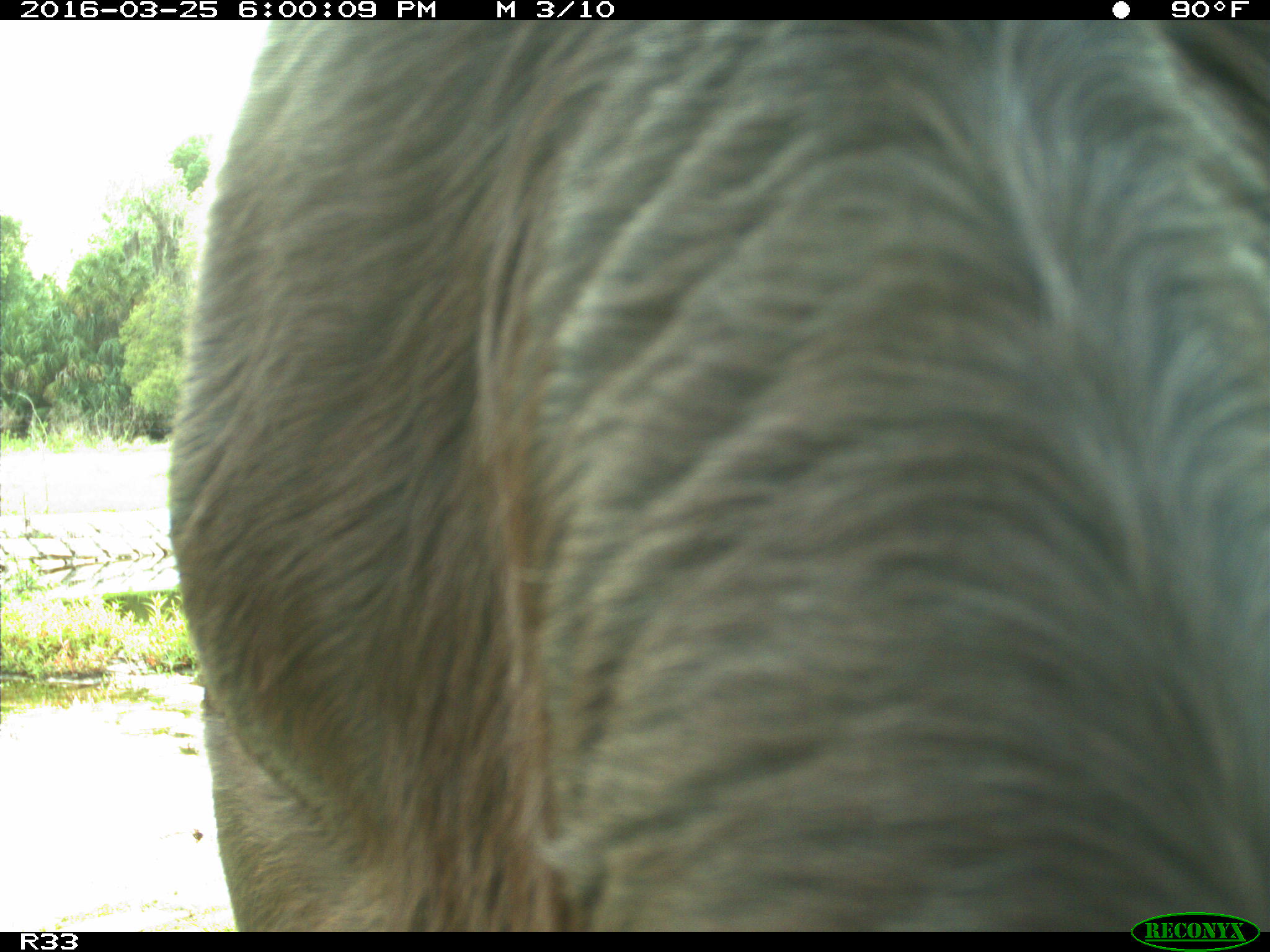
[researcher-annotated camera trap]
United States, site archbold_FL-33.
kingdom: Animalia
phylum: Chordata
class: Mammalia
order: Artiodactyla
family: Bovidae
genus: Bos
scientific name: Bos taurus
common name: domestic cow